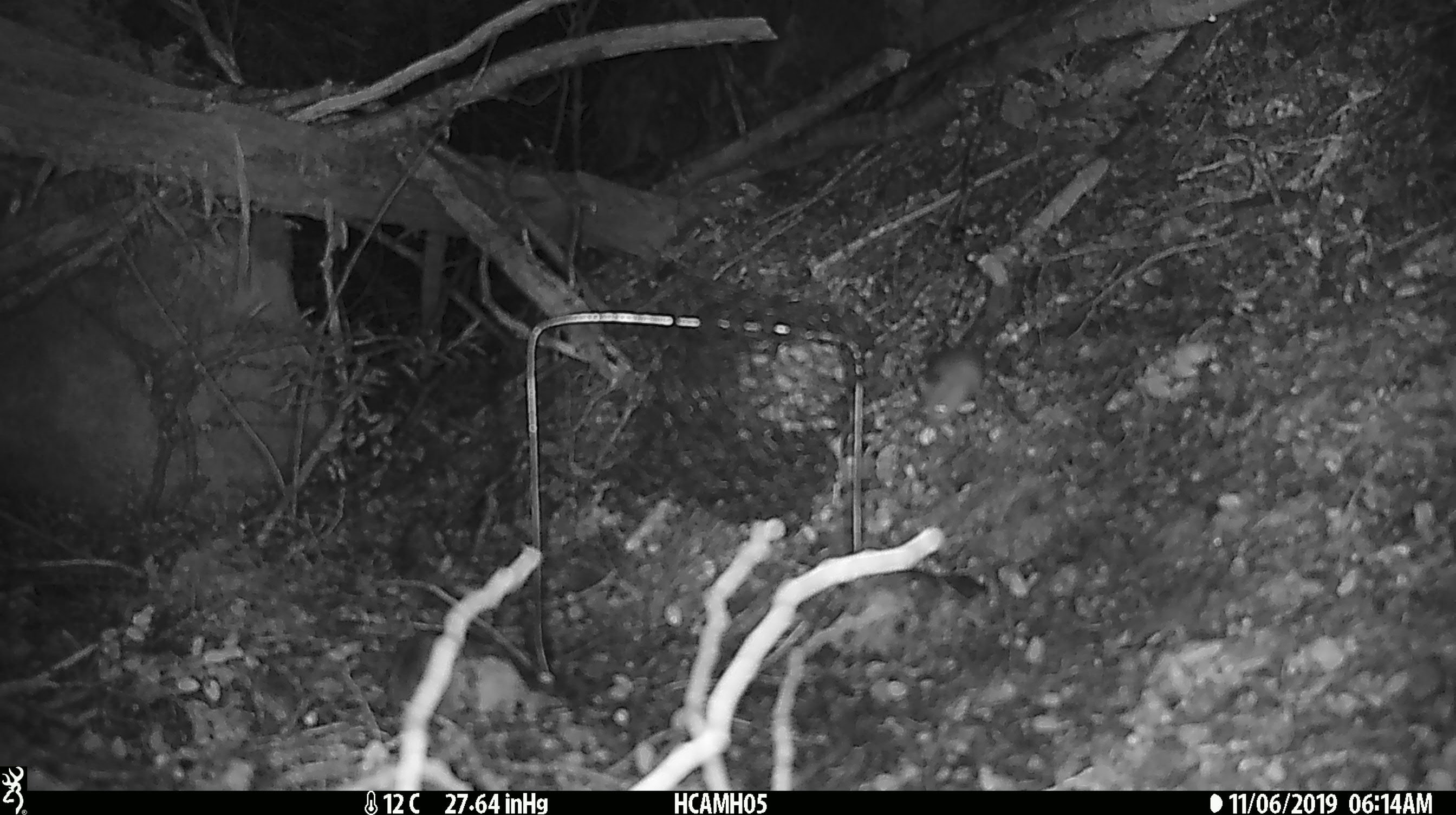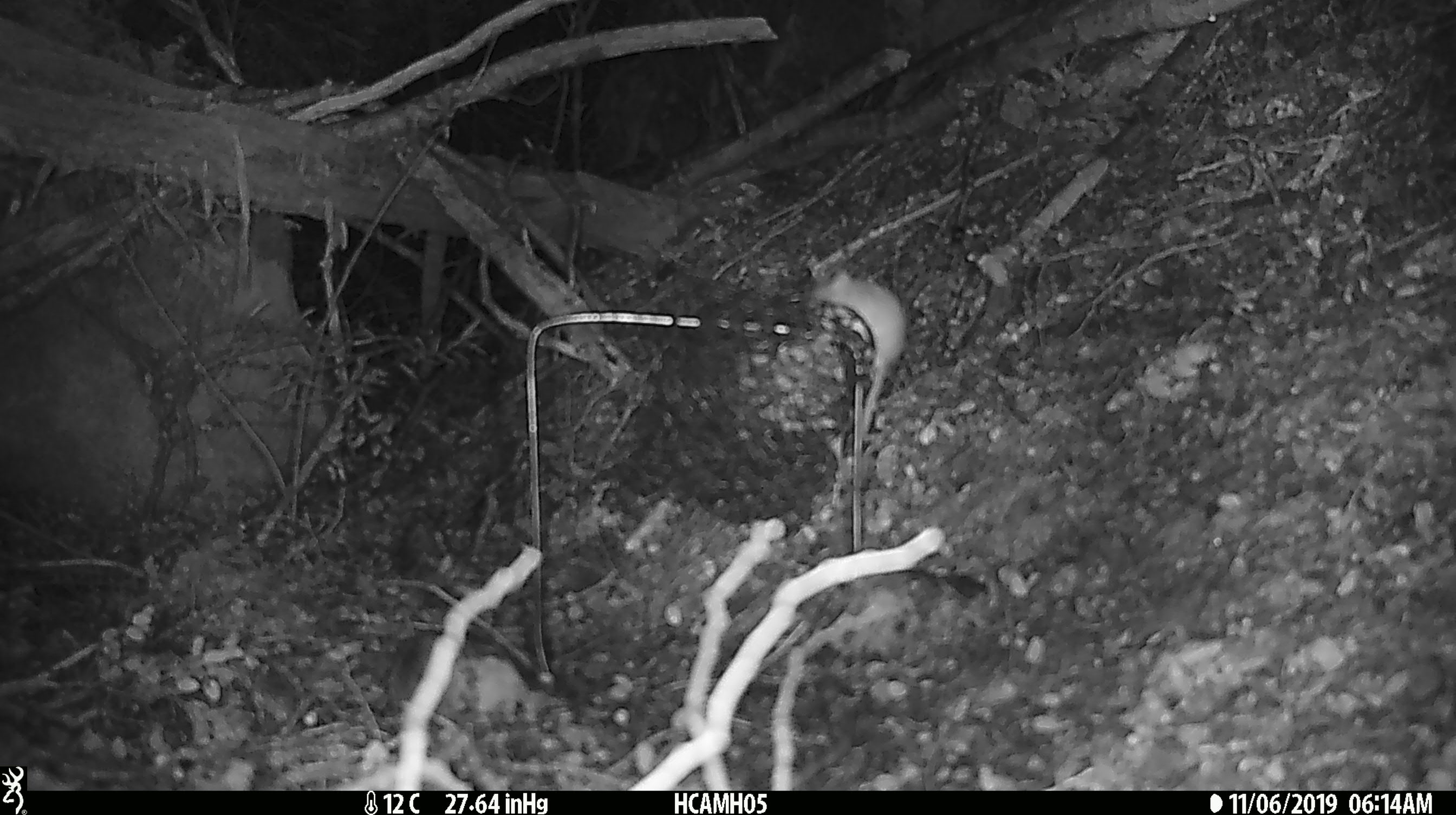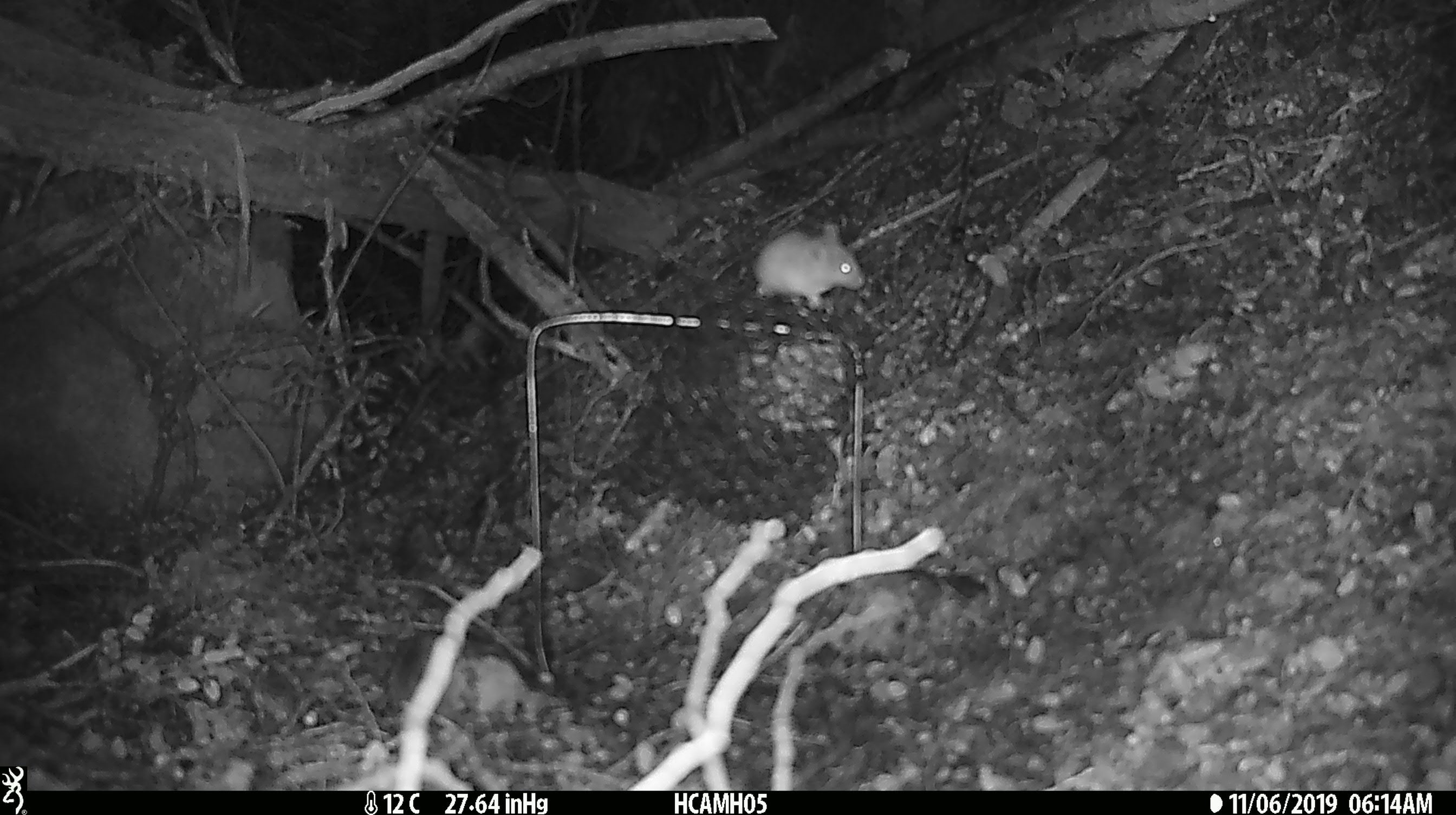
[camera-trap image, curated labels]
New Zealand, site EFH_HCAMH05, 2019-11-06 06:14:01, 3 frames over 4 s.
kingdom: Animalia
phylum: Chordata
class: Mammalia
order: Rodentia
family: Muridae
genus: Mus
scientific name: Mus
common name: mouse